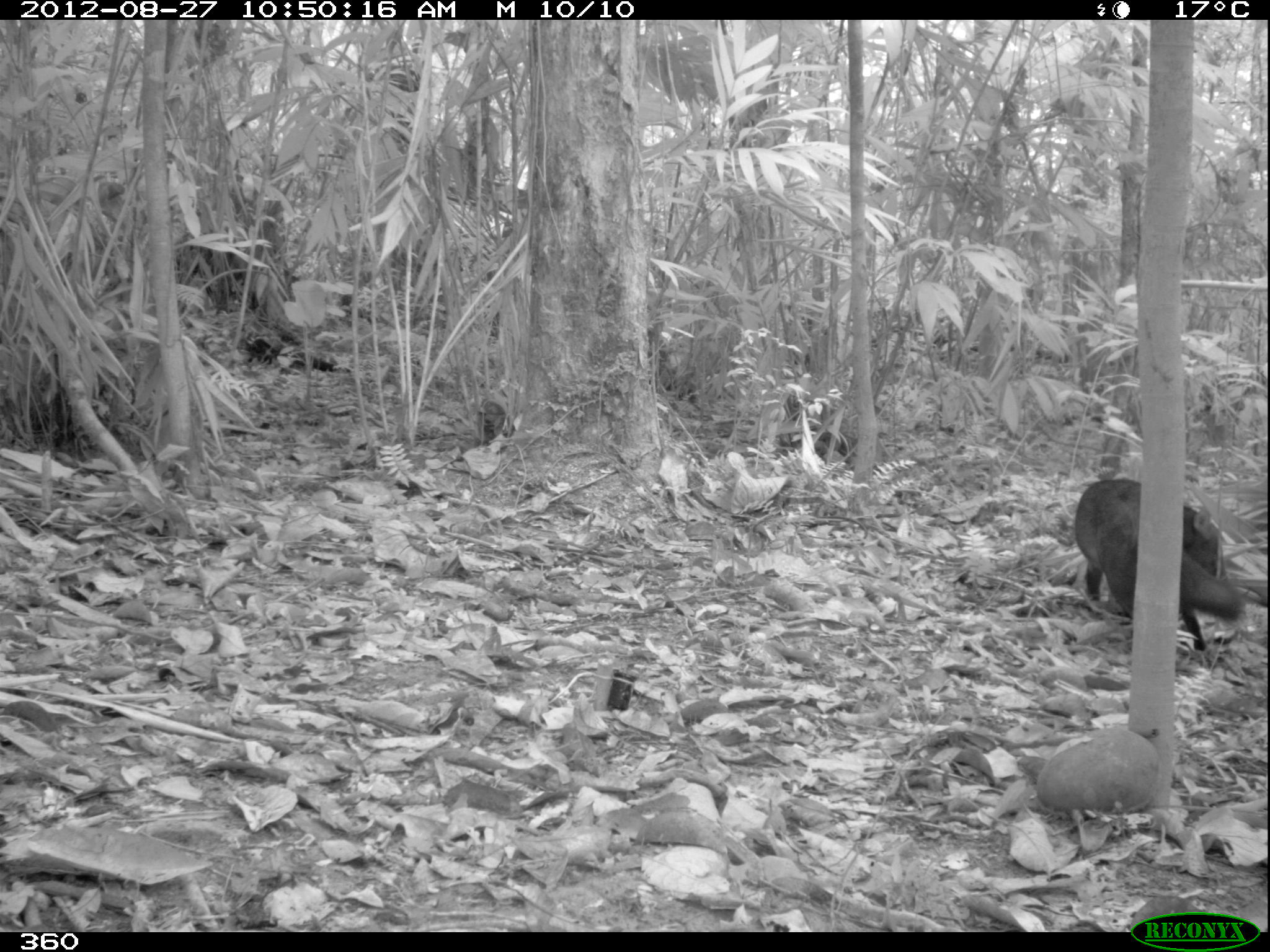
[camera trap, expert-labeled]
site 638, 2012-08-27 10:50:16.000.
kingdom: Animalia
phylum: Chordata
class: Mammalia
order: Carnivora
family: Mustelidae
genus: Eira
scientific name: Eira barbara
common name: tayra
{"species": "Eira barbara (tayra)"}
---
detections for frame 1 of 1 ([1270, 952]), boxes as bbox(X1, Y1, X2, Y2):
eira barbara: bbox(1073, 476, 1243, 651)